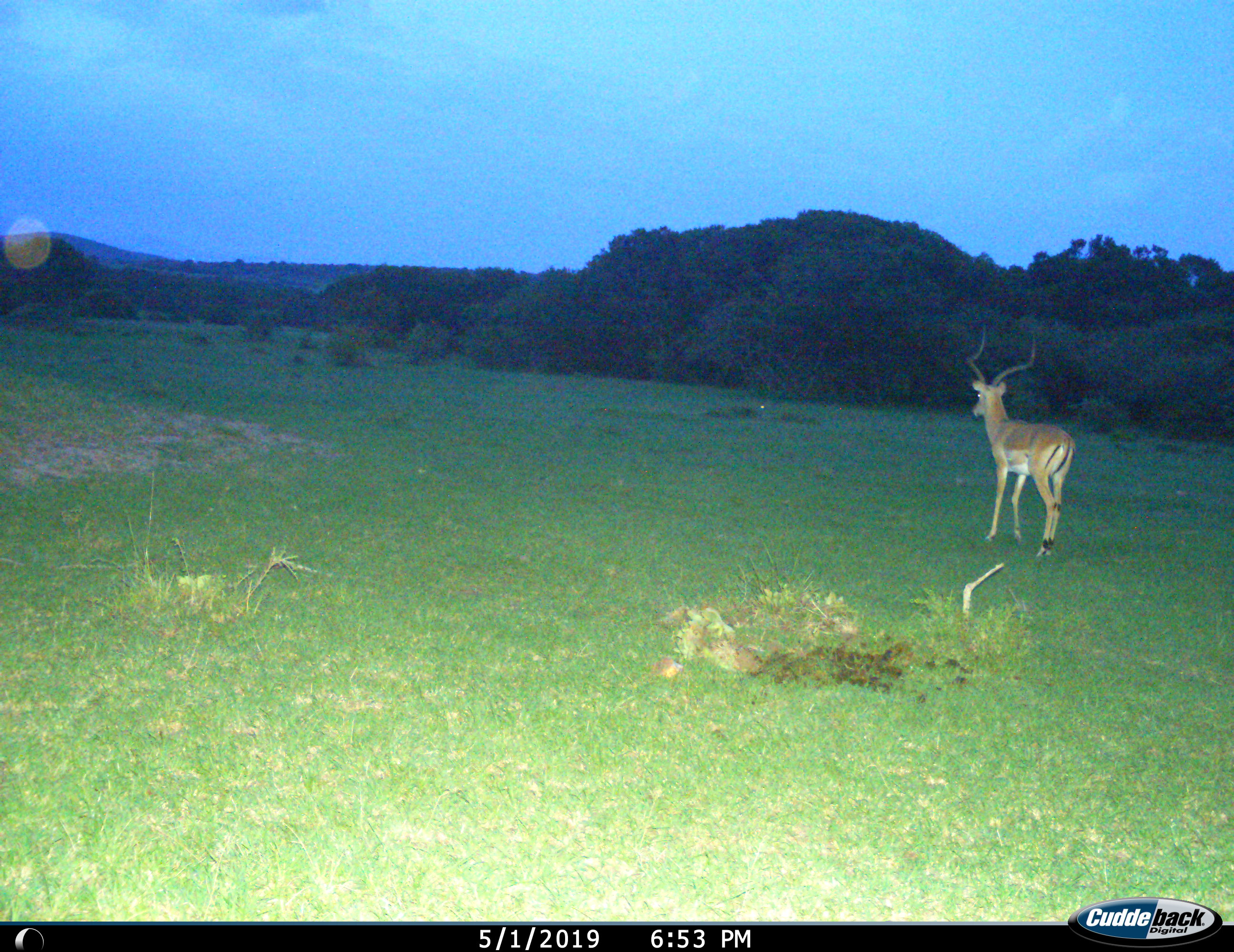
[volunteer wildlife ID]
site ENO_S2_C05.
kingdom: Animalia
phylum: Chordata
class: Mammalia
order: Artiodactyla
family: Bovidae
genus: Aepyceros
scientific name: Aepyceros melampus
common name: impala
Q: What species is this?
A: Impala (Aepyceros melampus).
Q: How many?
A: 1.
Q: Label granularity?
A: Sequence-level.